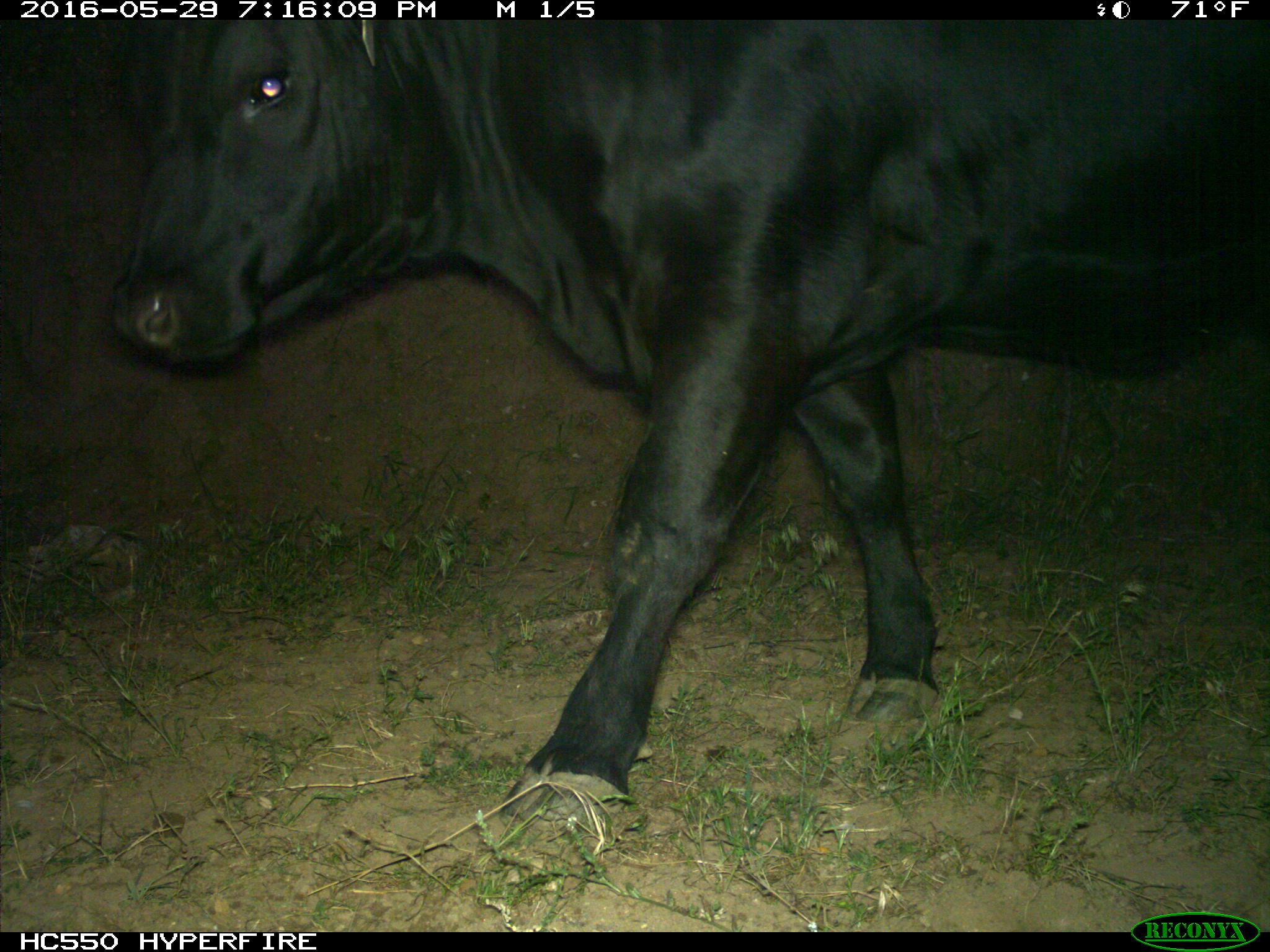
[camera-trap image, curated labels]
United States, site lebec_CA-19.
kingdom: Animalia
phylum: Chordata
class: Mammalia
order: Artiodactyla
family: Bovidae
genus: Bos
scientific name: Bos taurus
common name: domestic cow